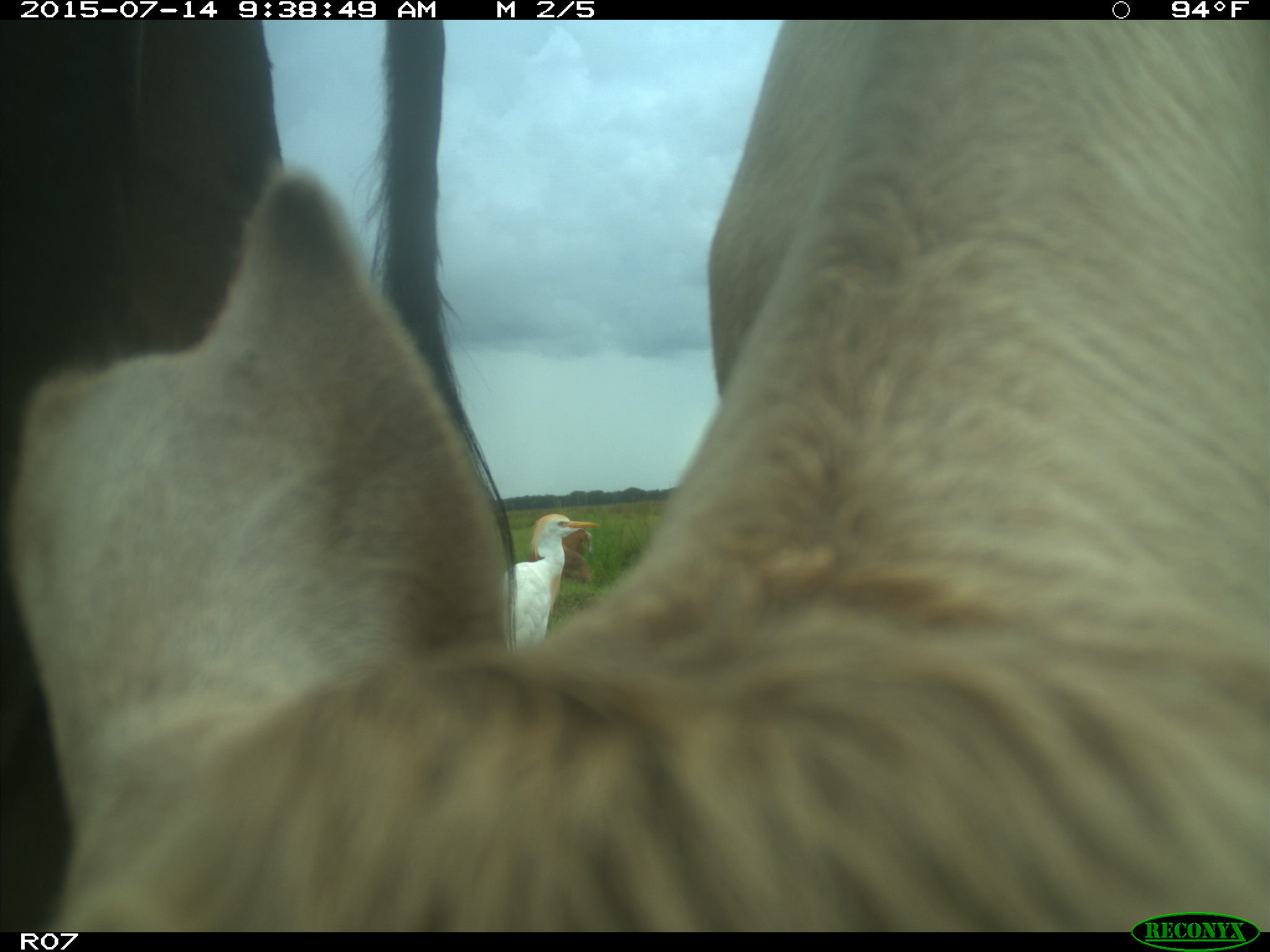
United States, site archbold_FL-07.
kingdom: Animalia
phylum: Chordata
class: Mammalia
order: Artiodactyla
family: Bovidae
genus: Bos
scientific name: Bos taurus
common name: domestic cow